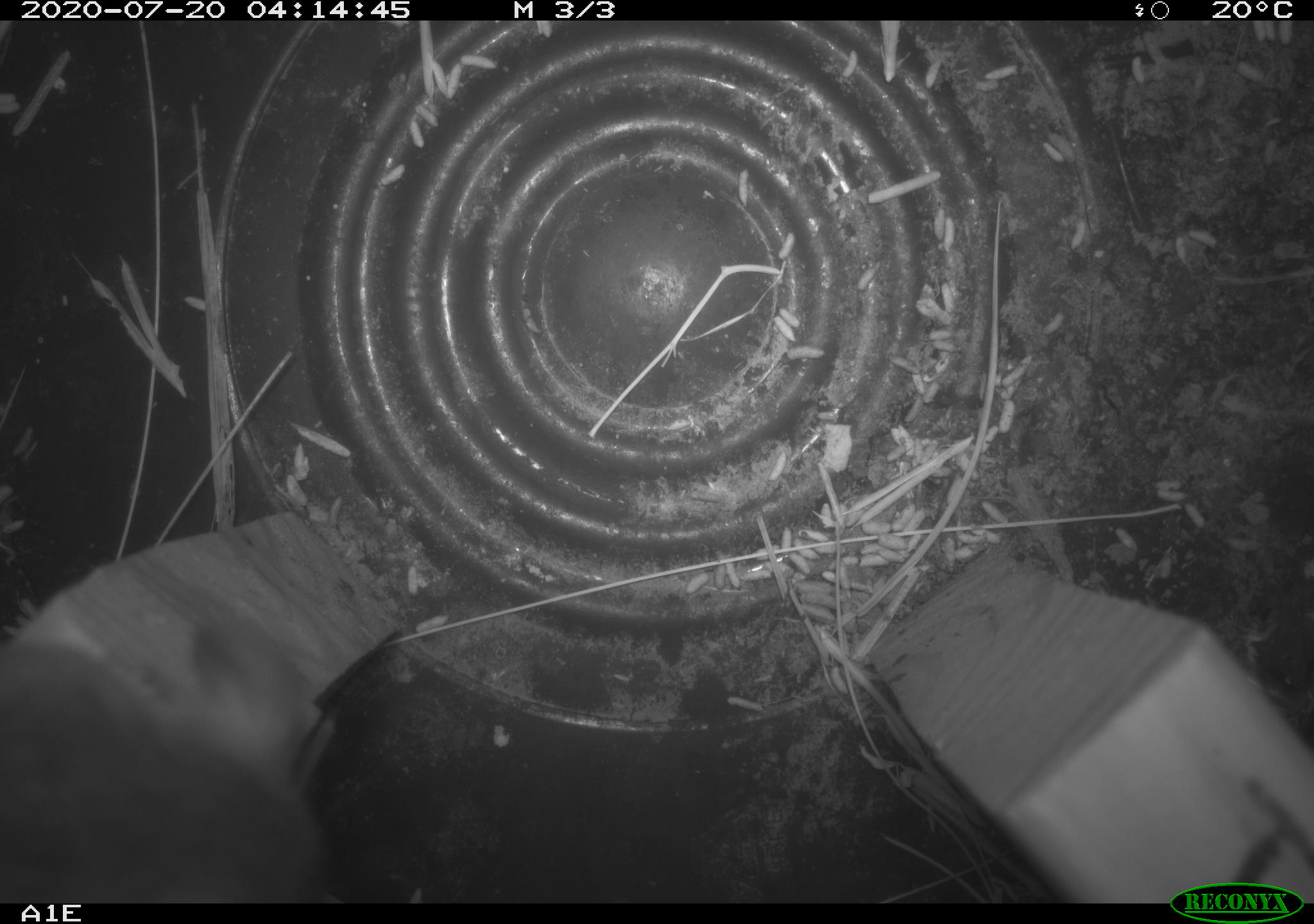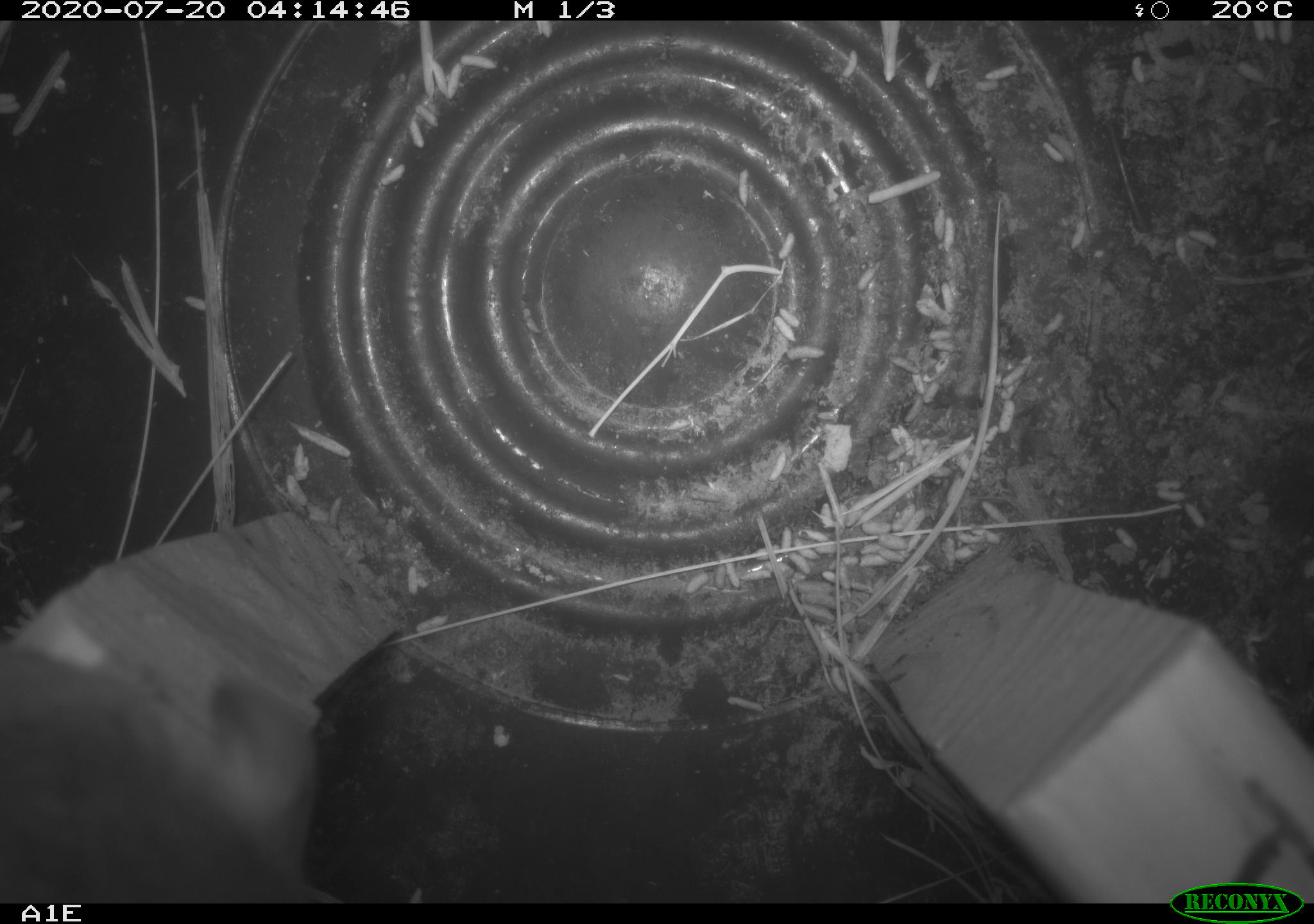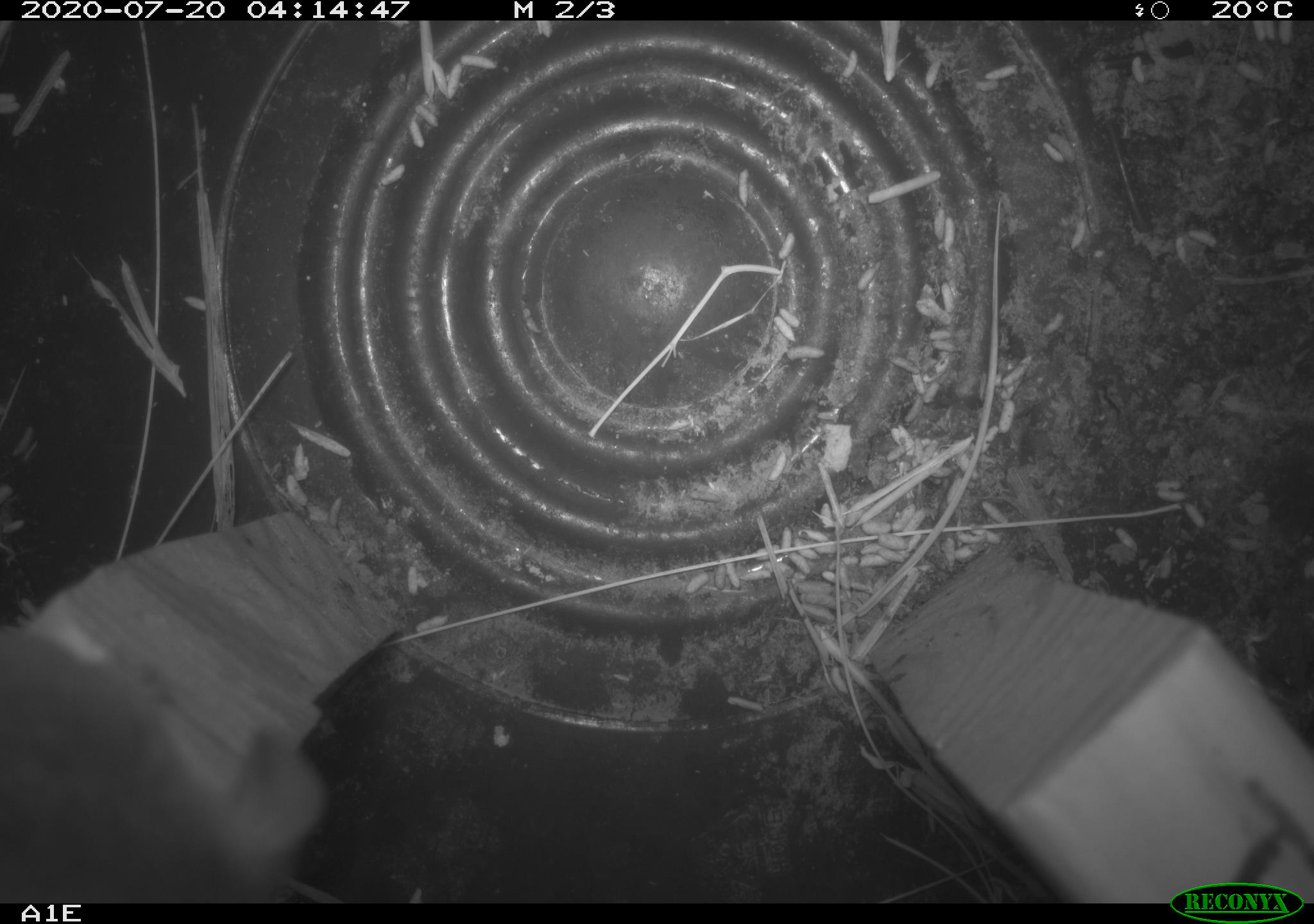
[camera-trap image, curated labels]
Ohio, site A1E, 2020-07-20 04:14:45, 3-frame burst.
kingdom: Animalia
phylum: Chordata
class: Mammalia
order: Rodentia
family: Cricetidae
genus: Peromyscus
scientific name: Peromyscus leucopus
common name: white-footed mouse